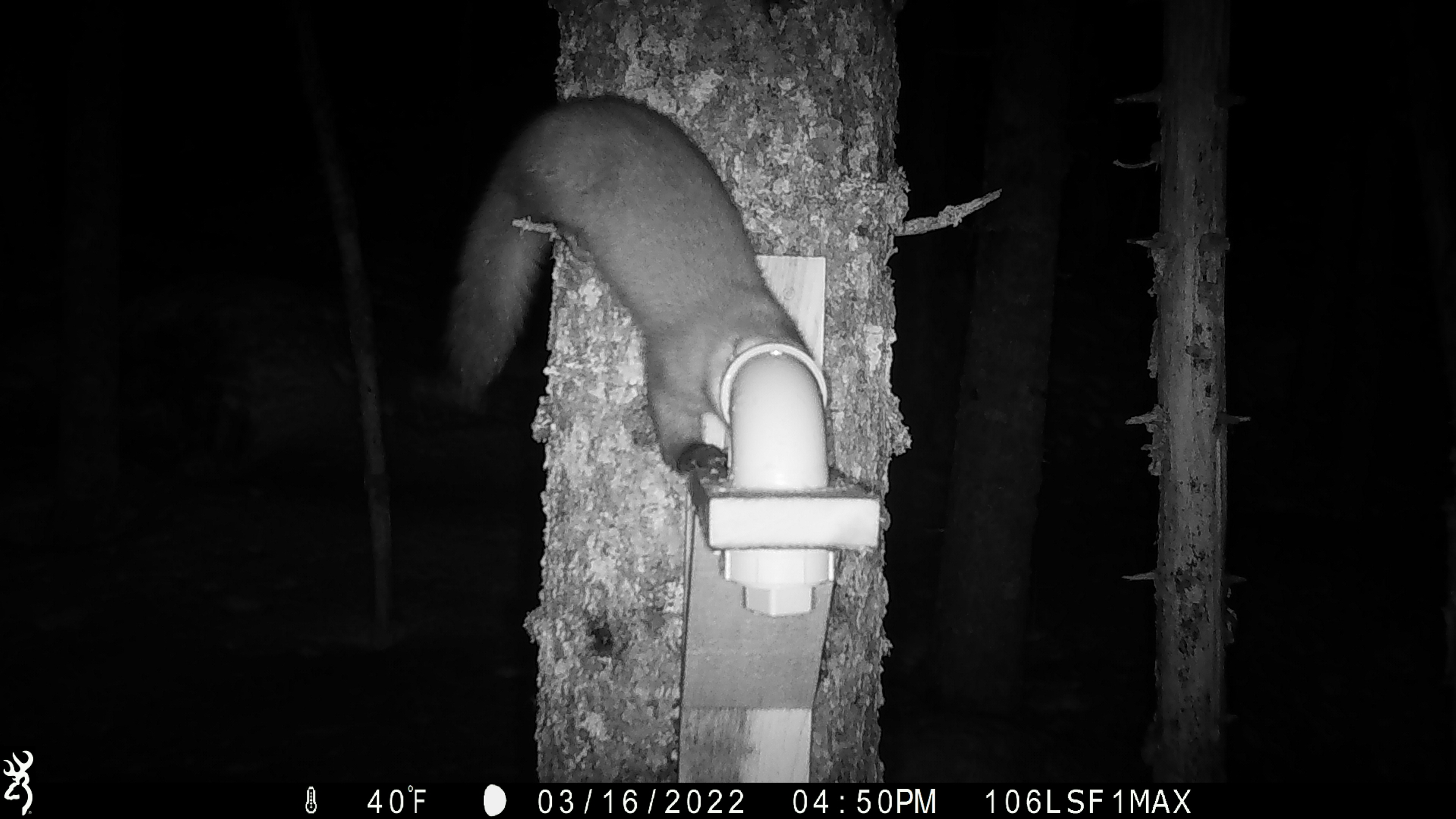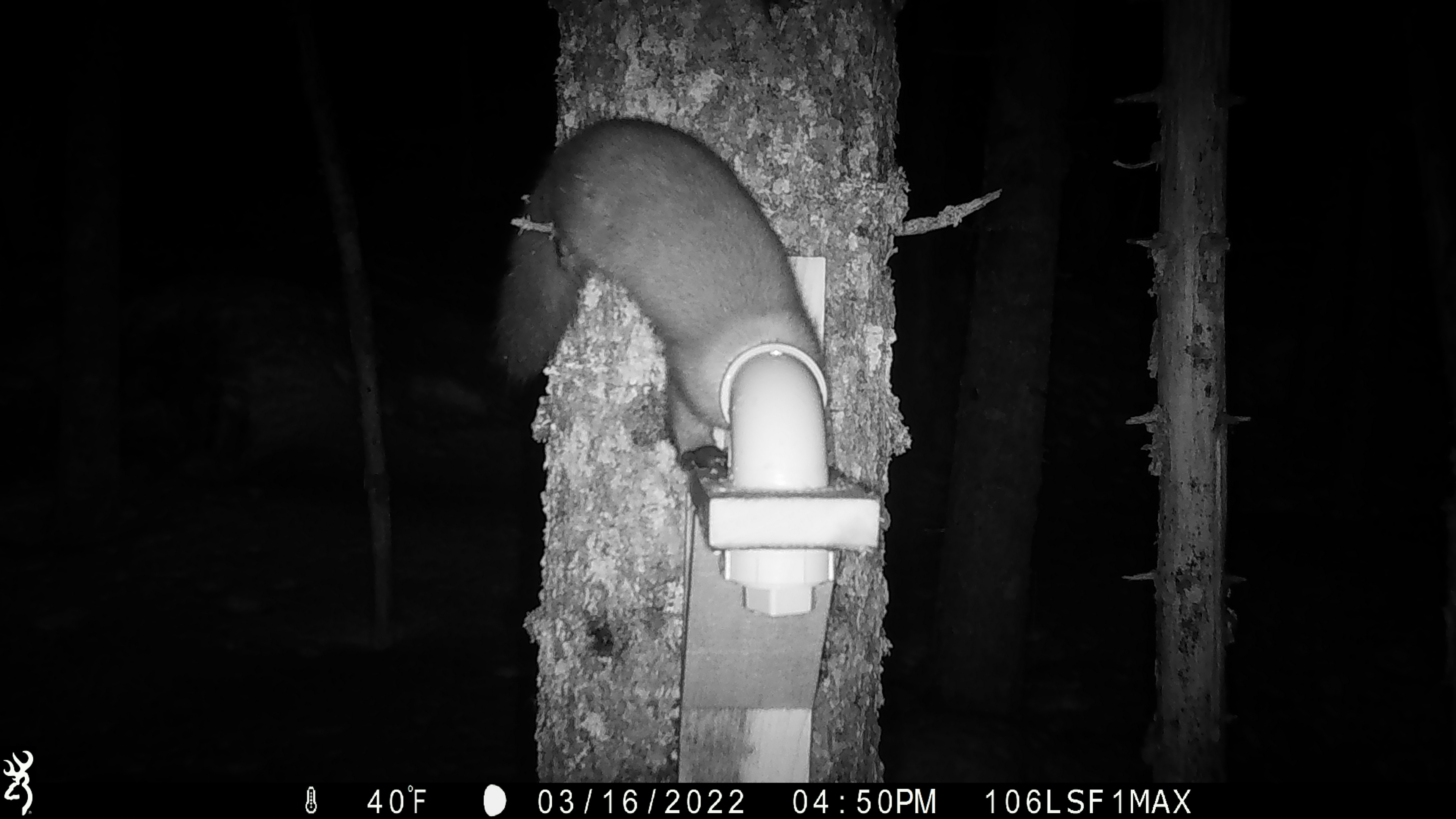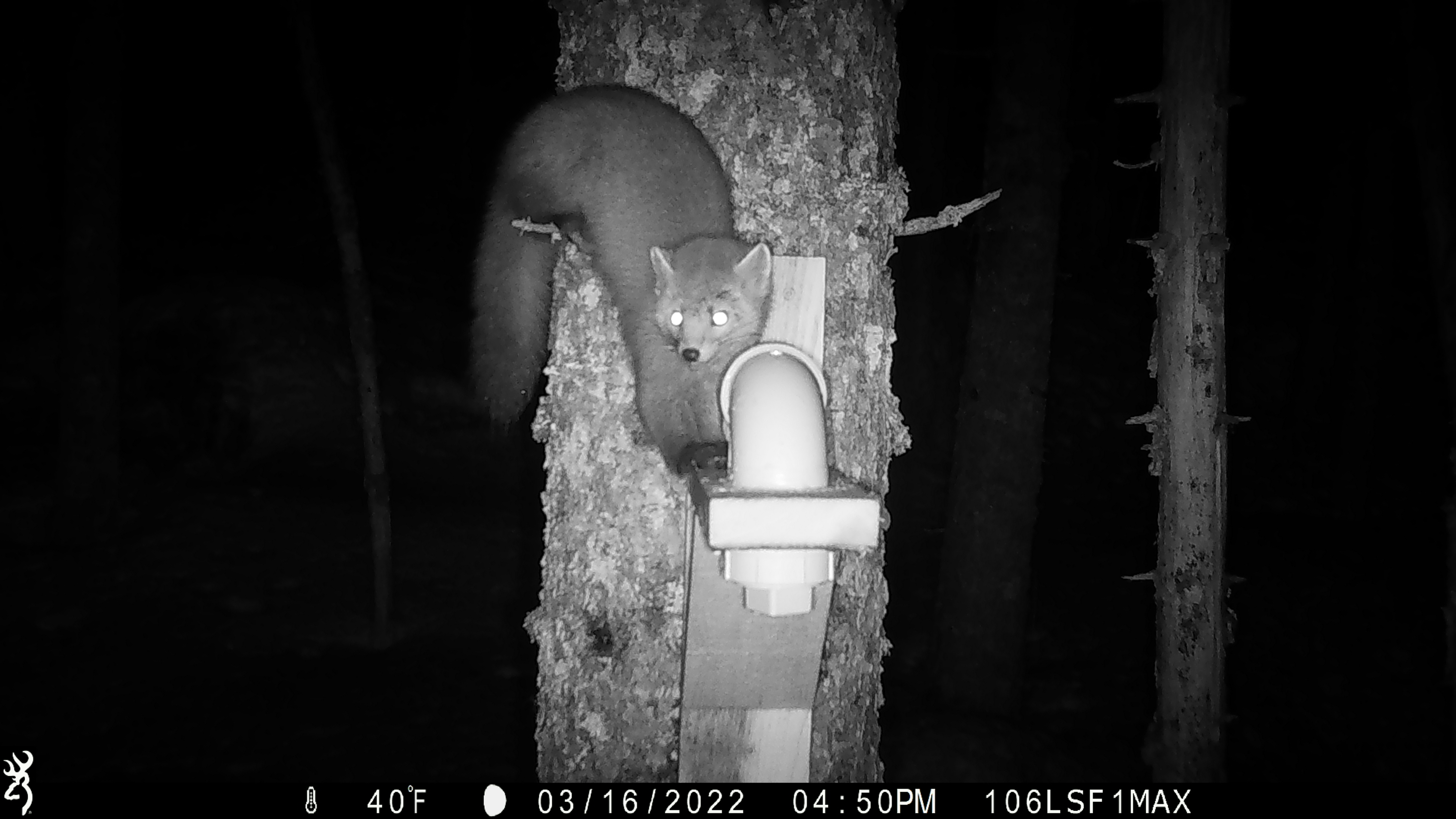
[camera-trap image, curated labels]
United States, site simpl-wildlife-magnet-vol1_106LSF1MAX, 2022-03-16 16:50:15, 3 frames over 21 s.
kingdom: Animalia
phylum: Chordata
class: Mammalia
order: Carnivora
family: Mustelidae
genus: Martes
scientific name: Martes americana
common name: american marten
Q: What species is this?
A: American marten (Martes americana).